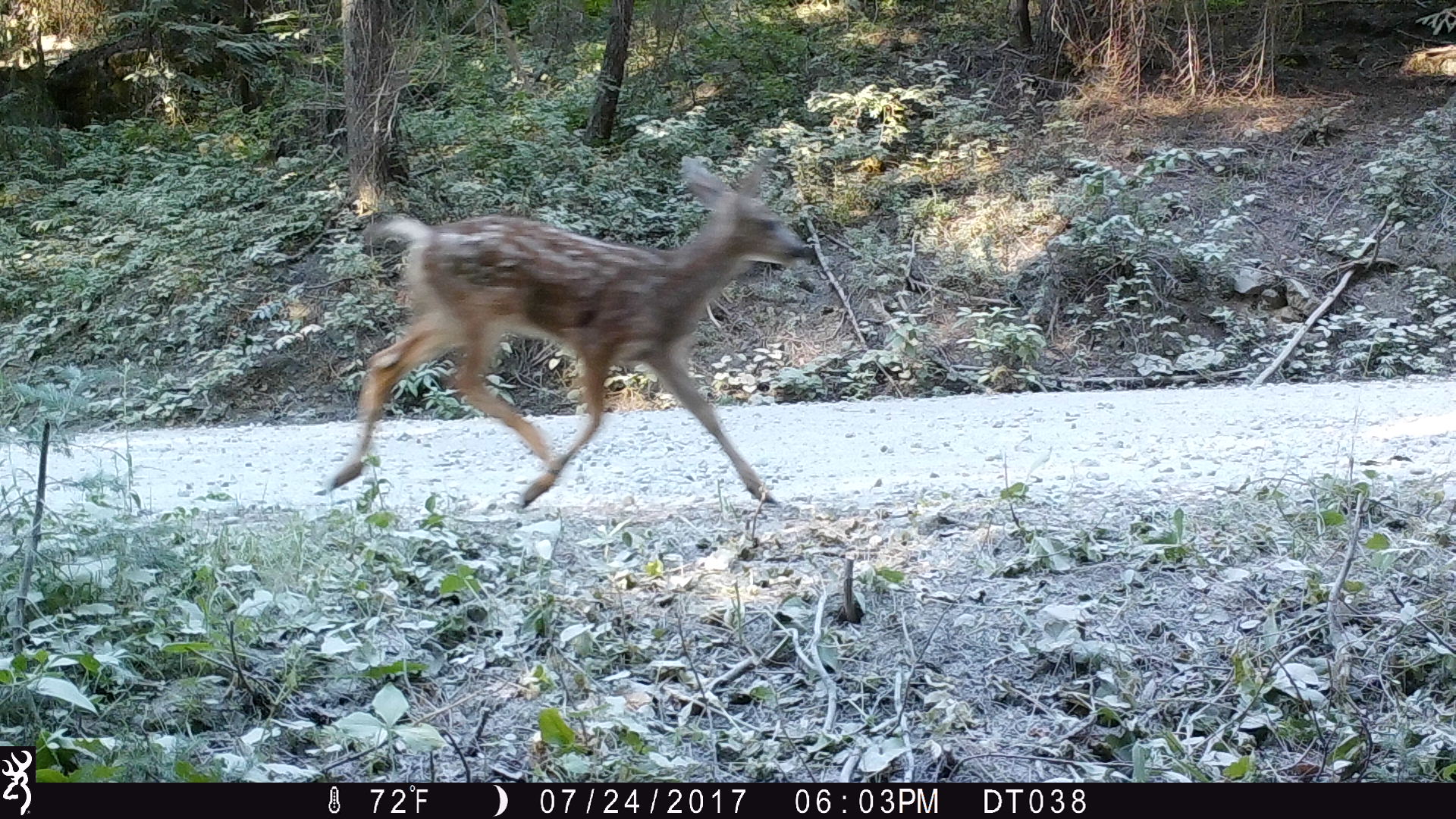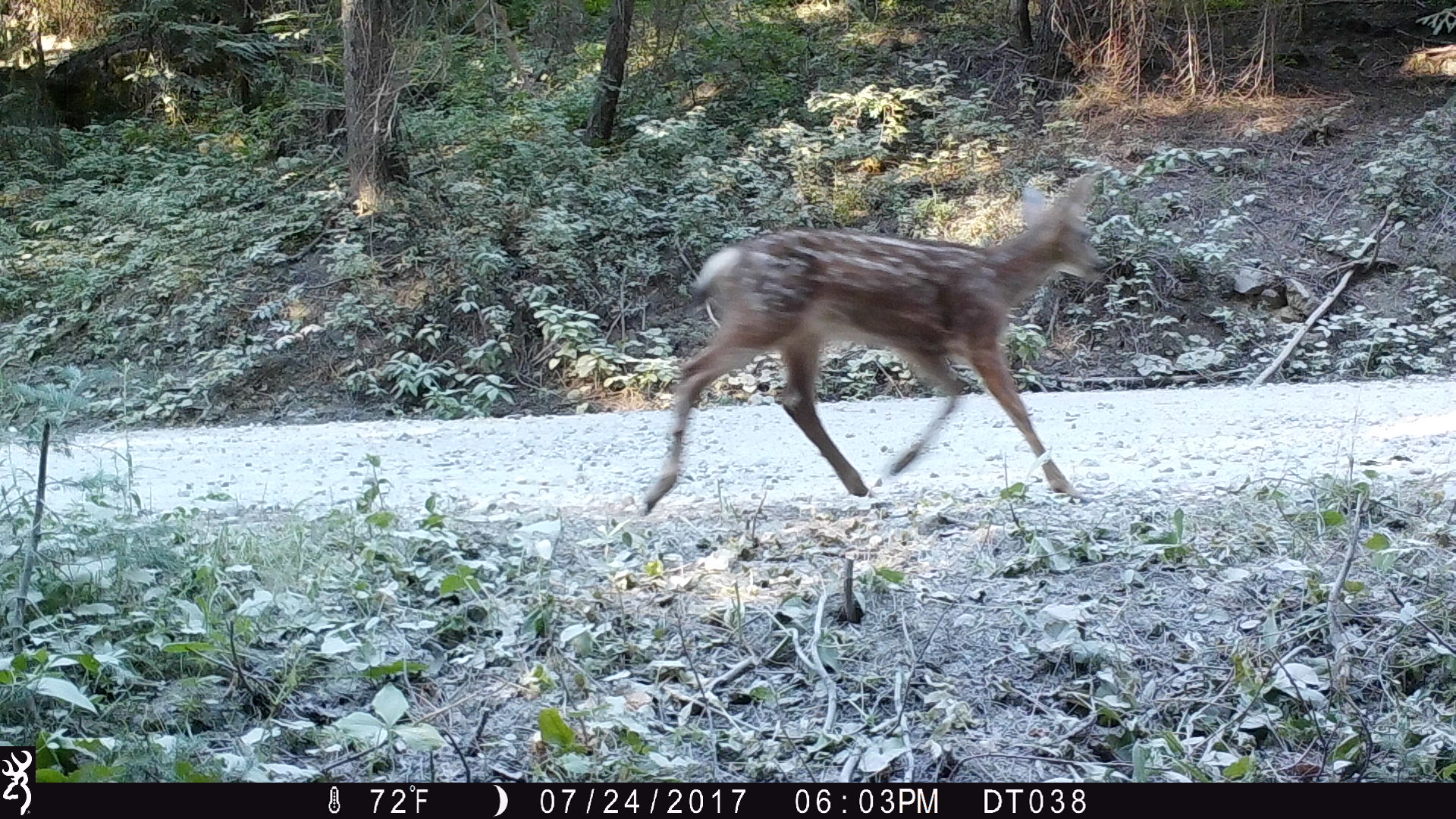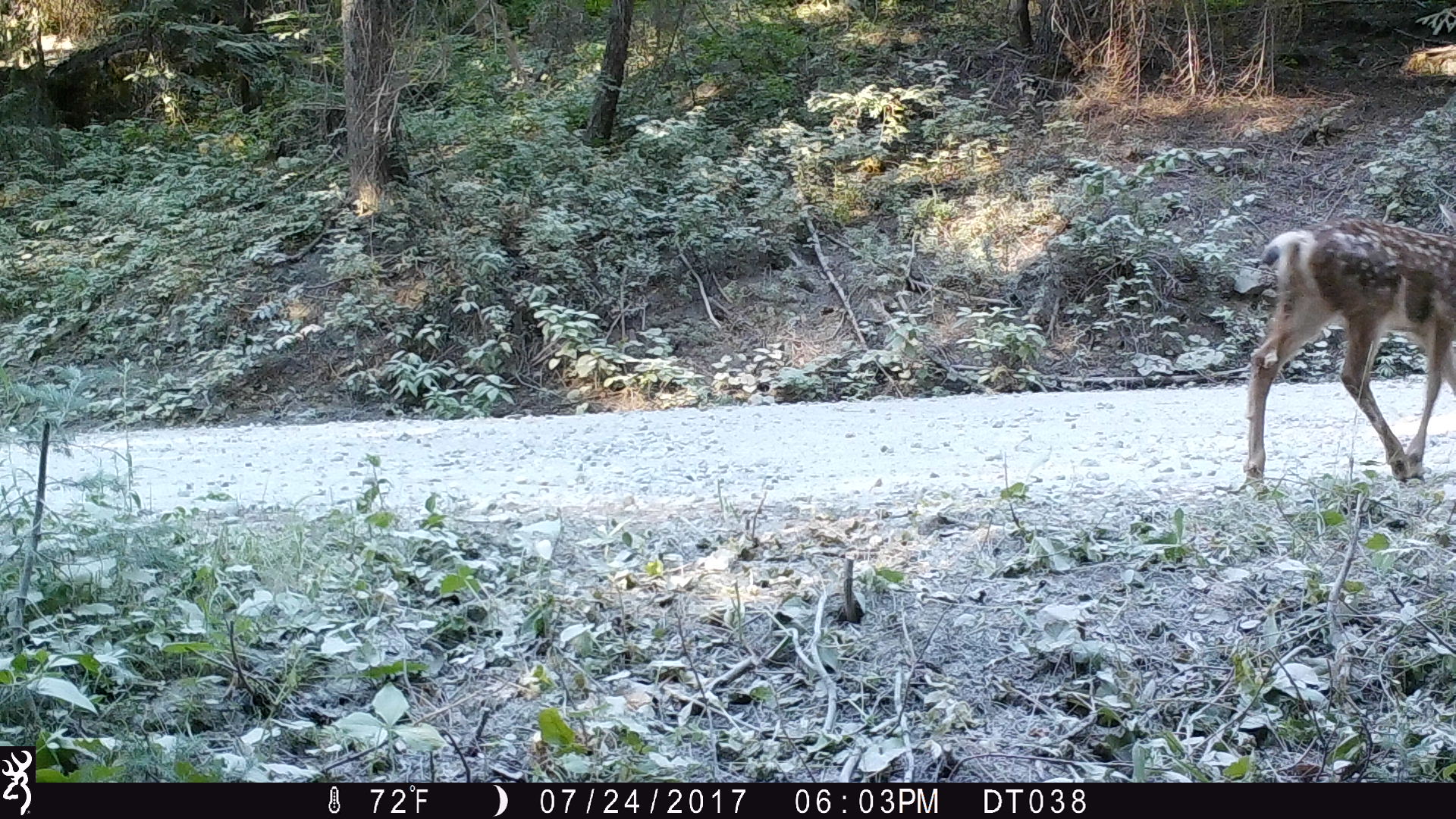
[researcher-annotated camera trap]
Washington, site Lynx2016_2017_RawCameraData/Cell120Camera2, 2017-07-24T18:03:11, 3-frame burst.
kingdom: Animalia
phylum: Chordata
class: Mammalia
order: Artiodactyla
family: Cervidae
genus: Odocoileus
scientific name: Odocoileus hemionus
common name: mule deer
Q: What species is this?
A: Odocoileus hemionus (mule deer).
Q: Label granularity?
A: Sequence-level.